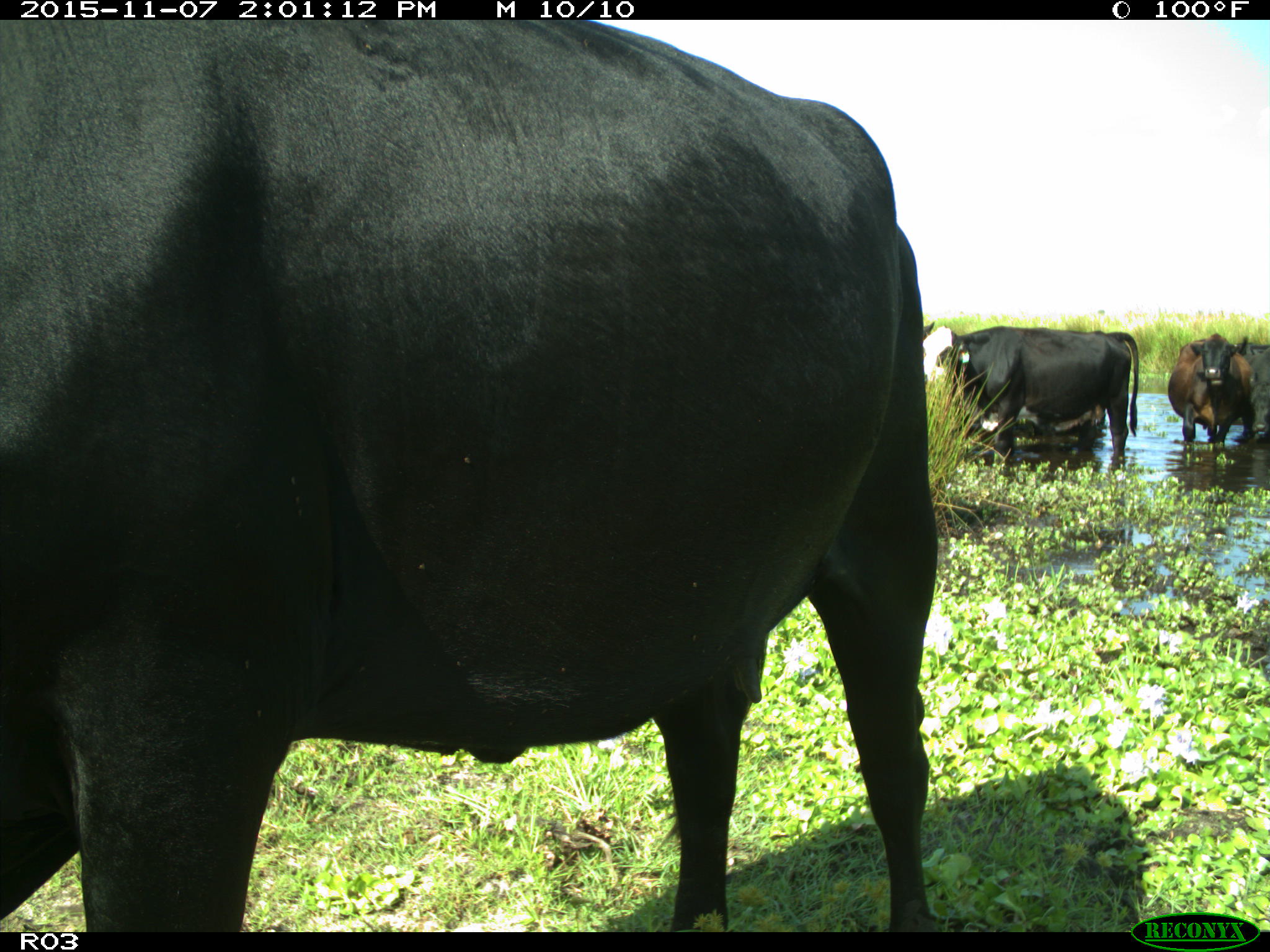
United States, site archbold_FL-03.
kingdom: Animalia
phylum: Chordata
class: Mammalia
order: Artiodactyla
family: Bovidae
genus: Bos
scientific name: Bos taurus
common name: domestic cow